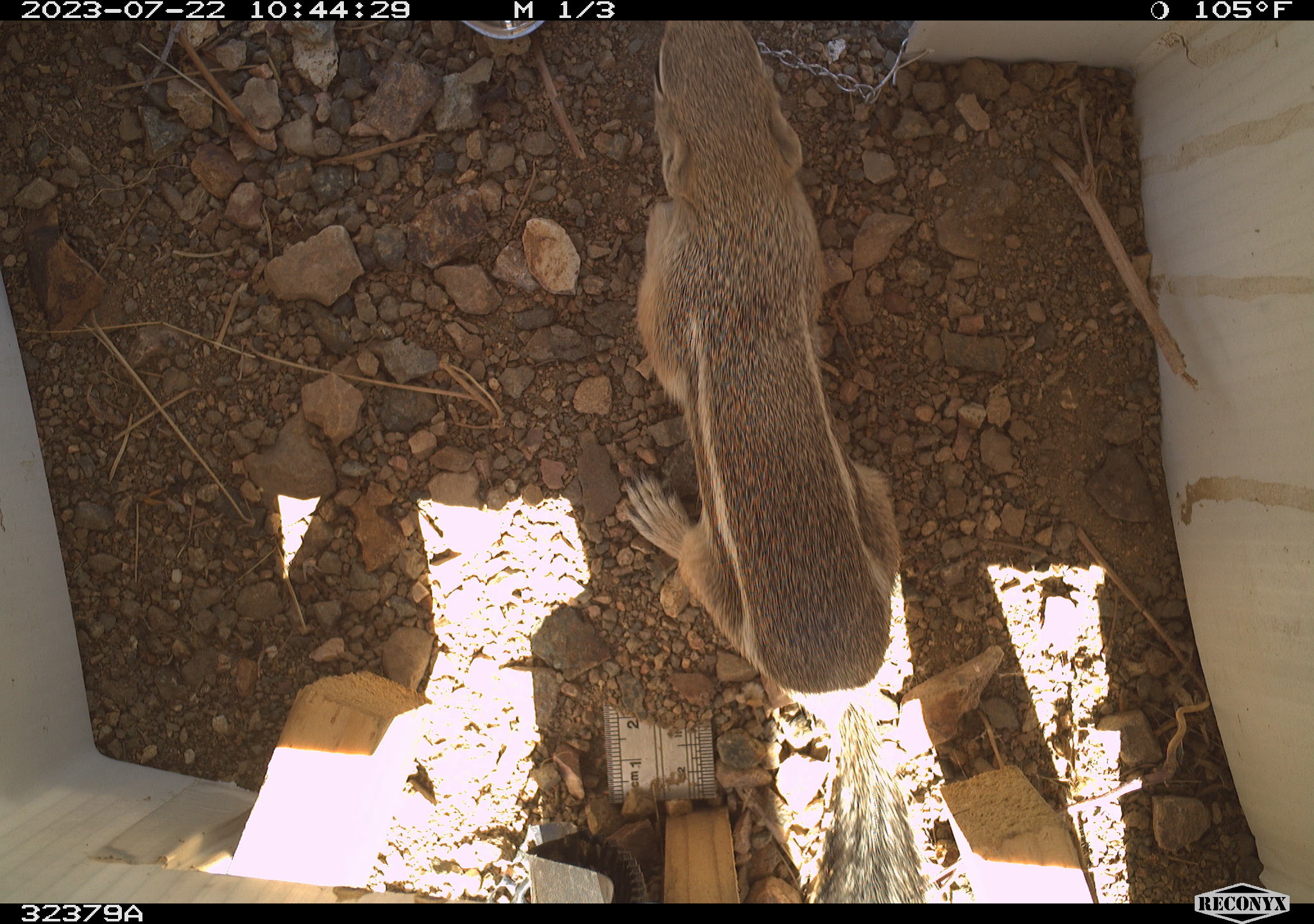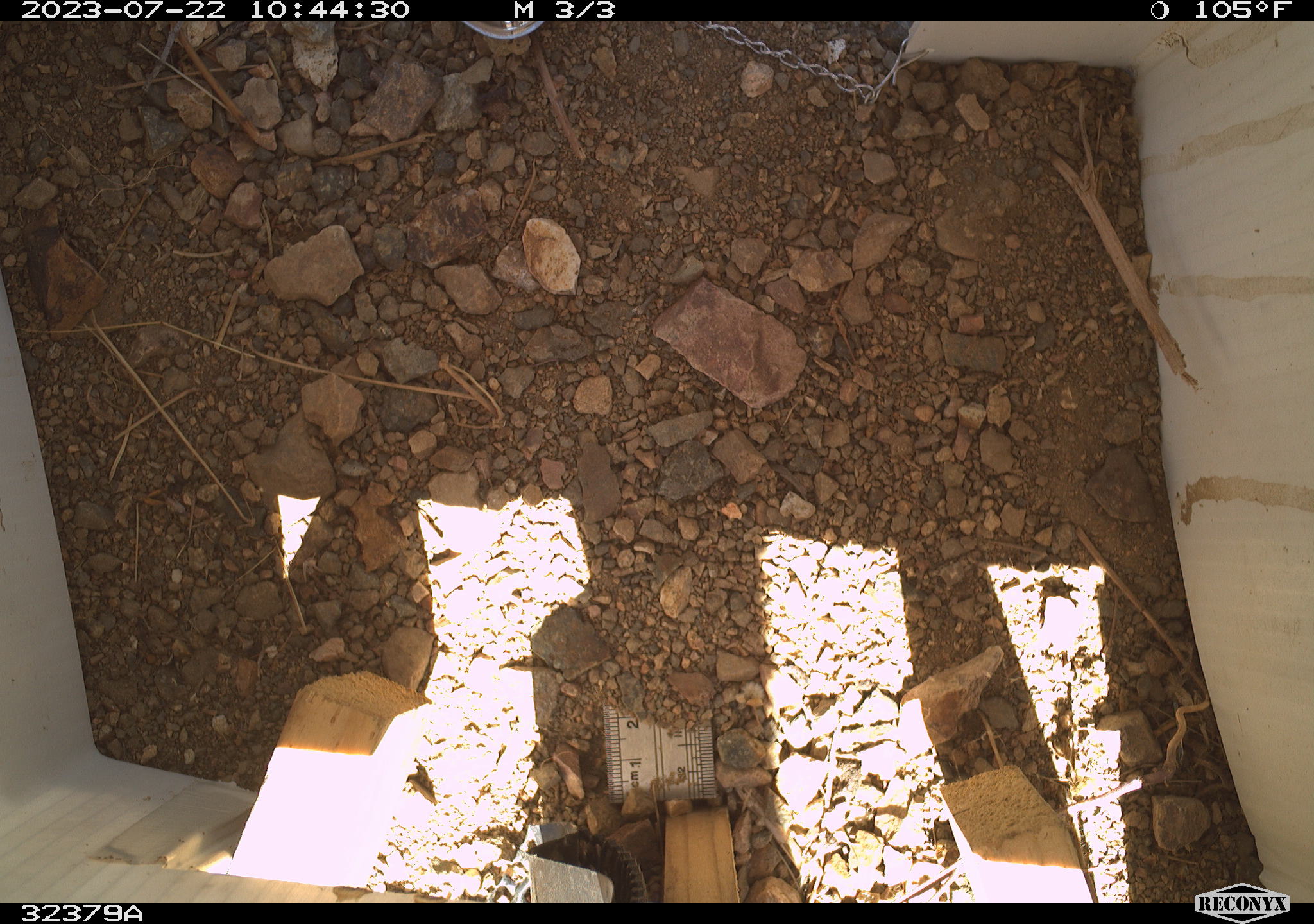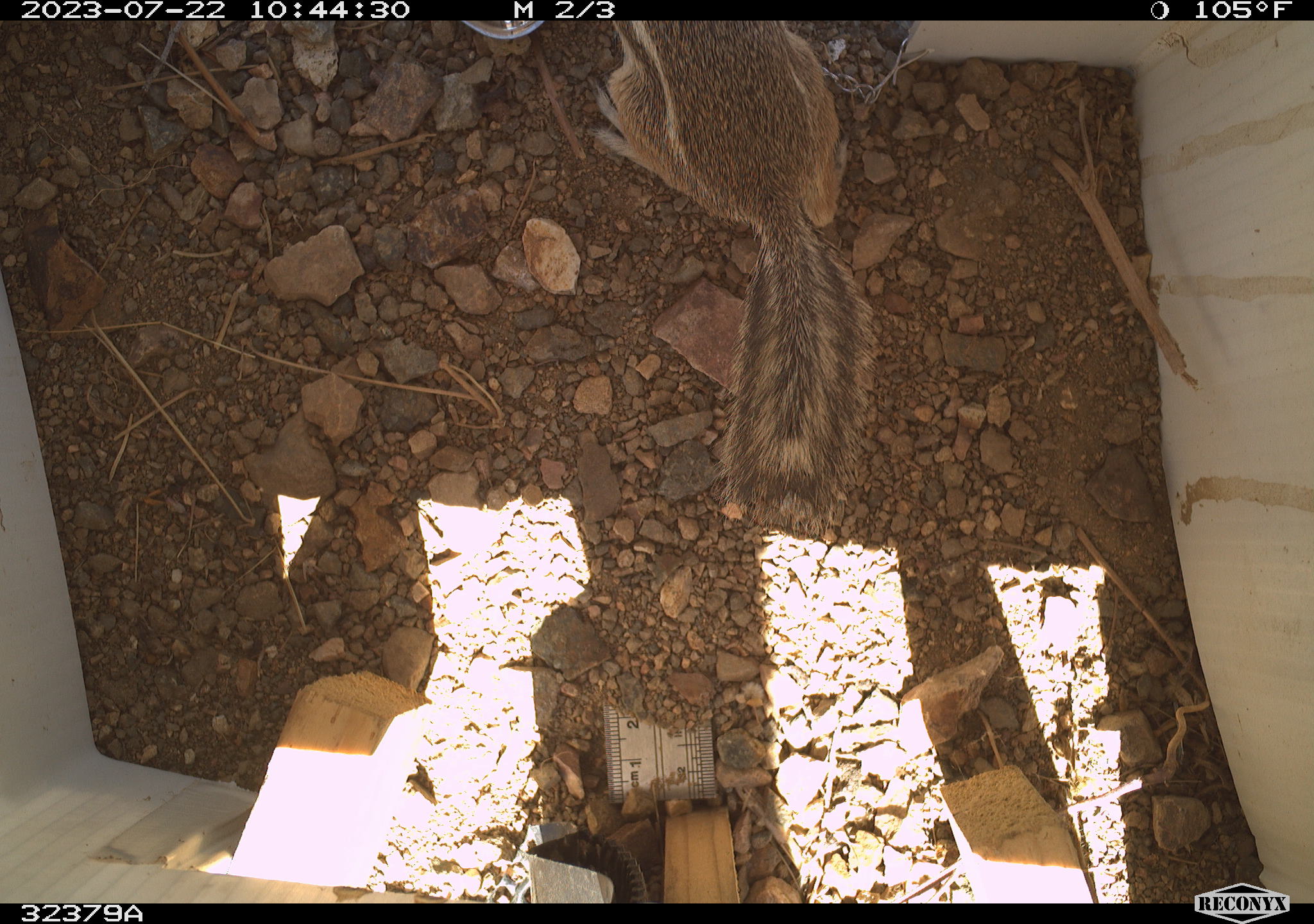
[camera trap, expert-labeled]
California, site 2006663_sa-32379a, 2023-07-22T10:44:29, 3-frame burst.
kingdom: Animalia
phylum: Chordata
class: Mammalia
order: Rodentia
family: Sciuridae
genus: Ammospermophilus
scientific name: Ammospermophilus leucurus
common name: white-tailed antelope squirrel